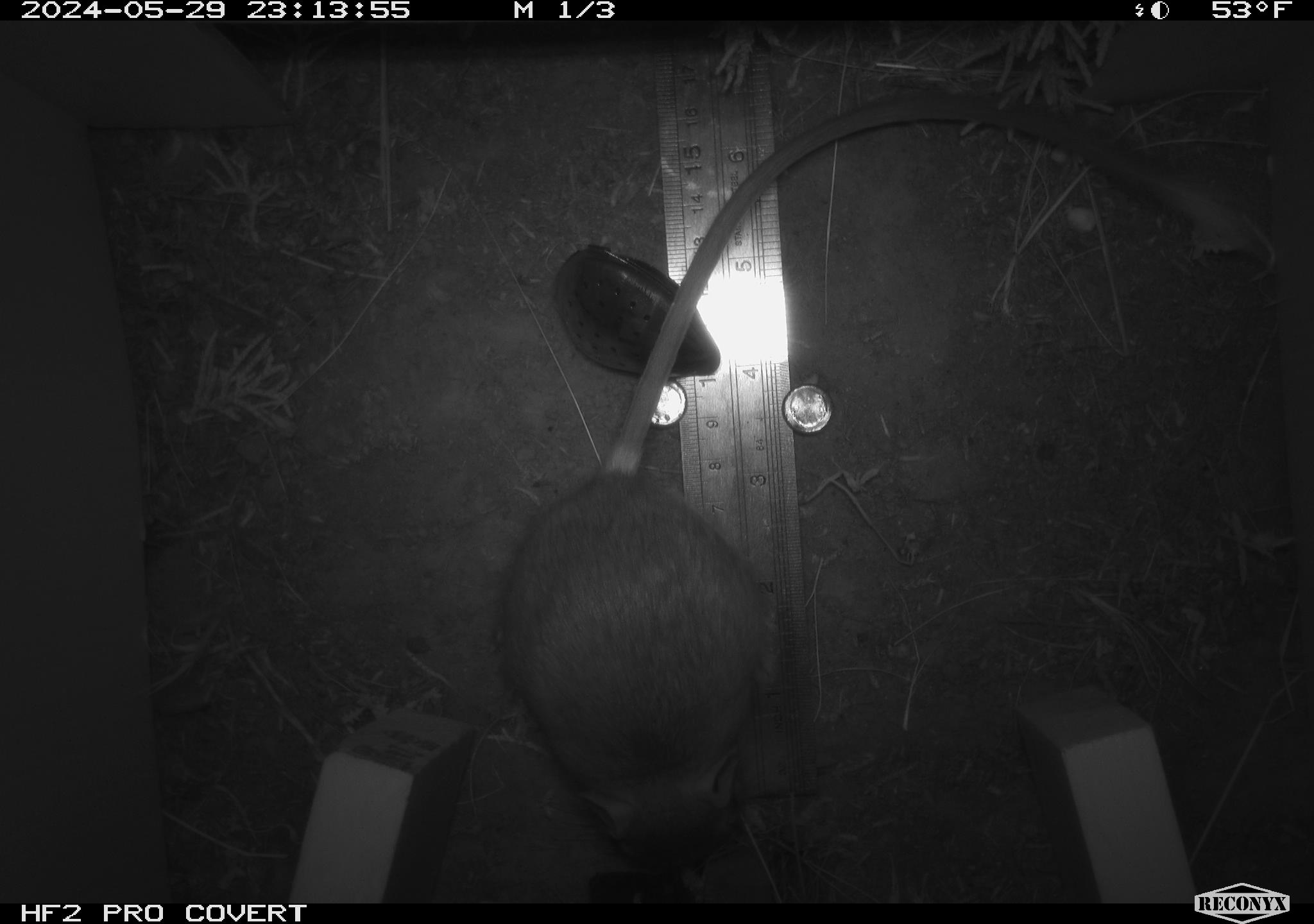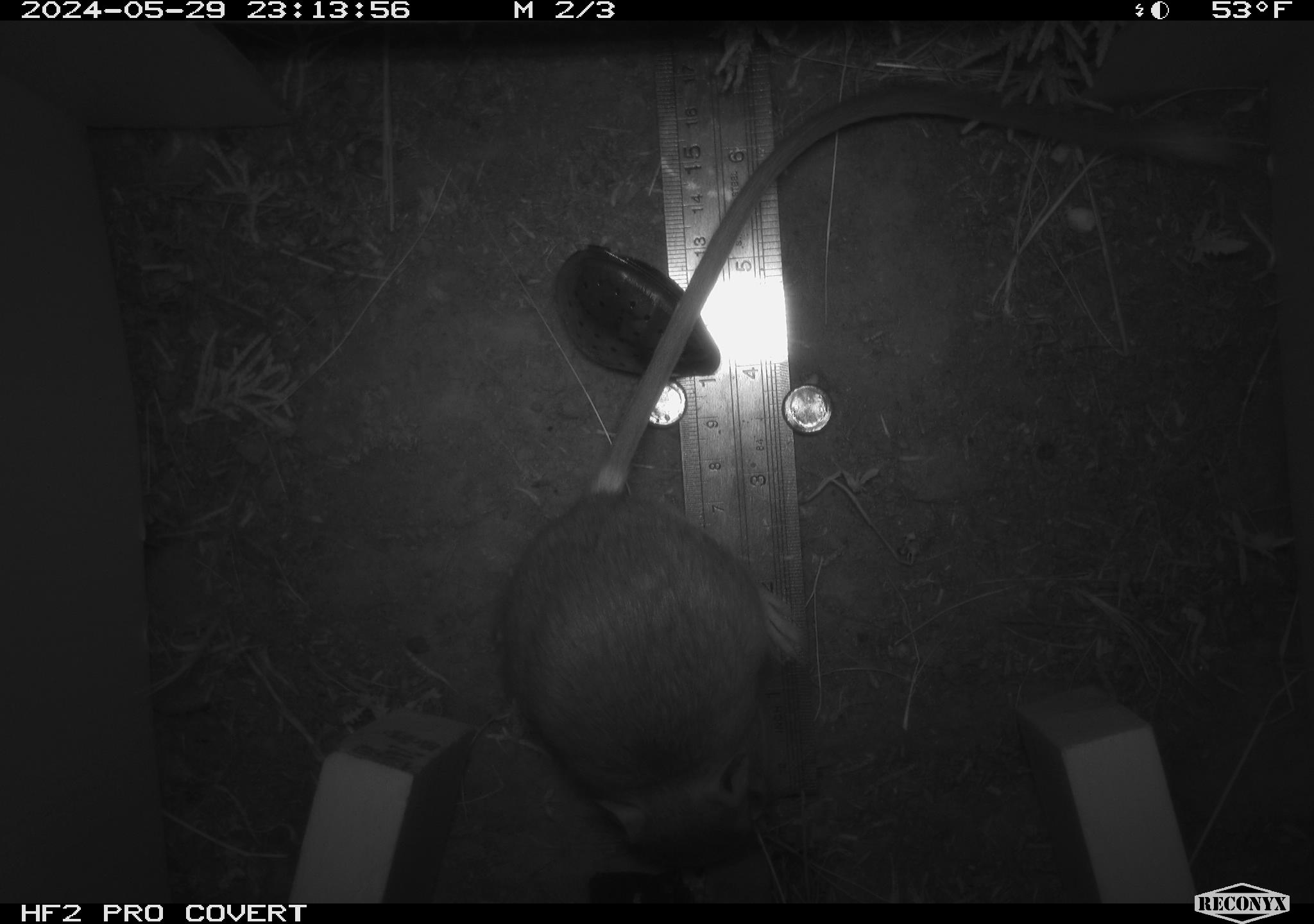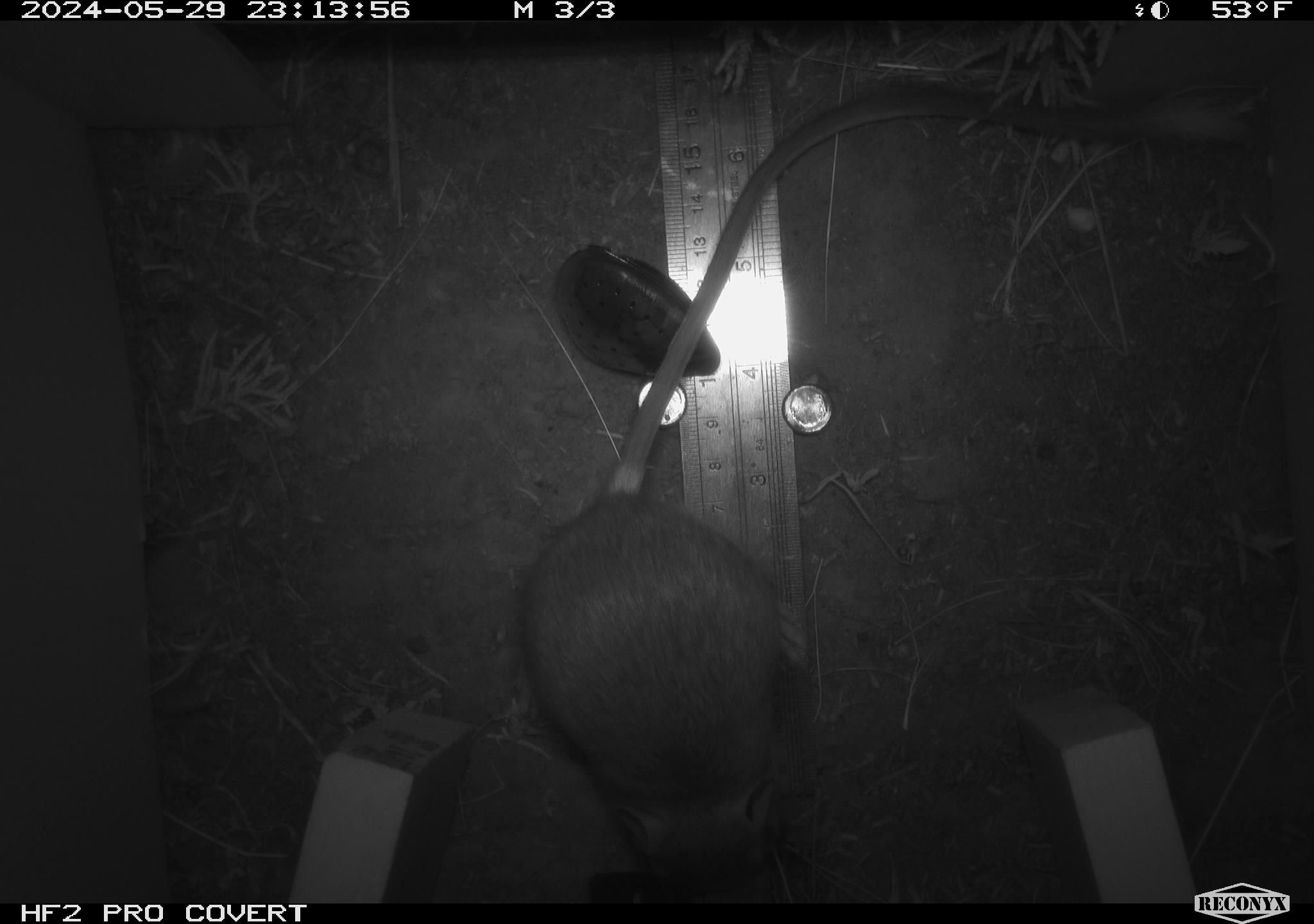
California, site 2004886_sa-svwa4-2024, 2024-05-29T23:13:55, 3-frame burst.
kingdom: Animalia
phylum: Chordata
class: Mammalia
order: Rodentia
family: Heteromyidae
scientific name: Heteromyidae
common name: kangaroo rats and pocket mice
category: heteromyidae family